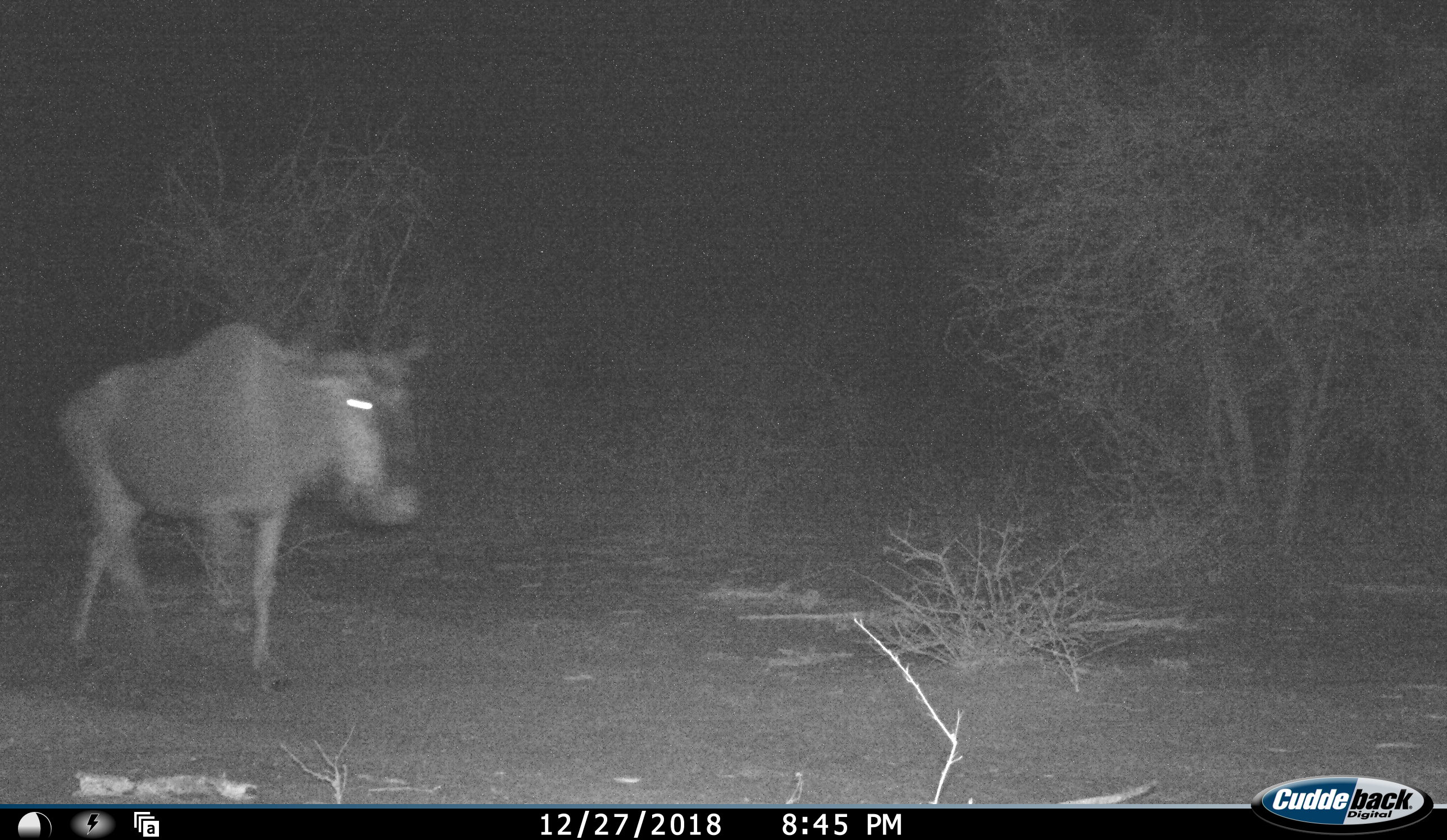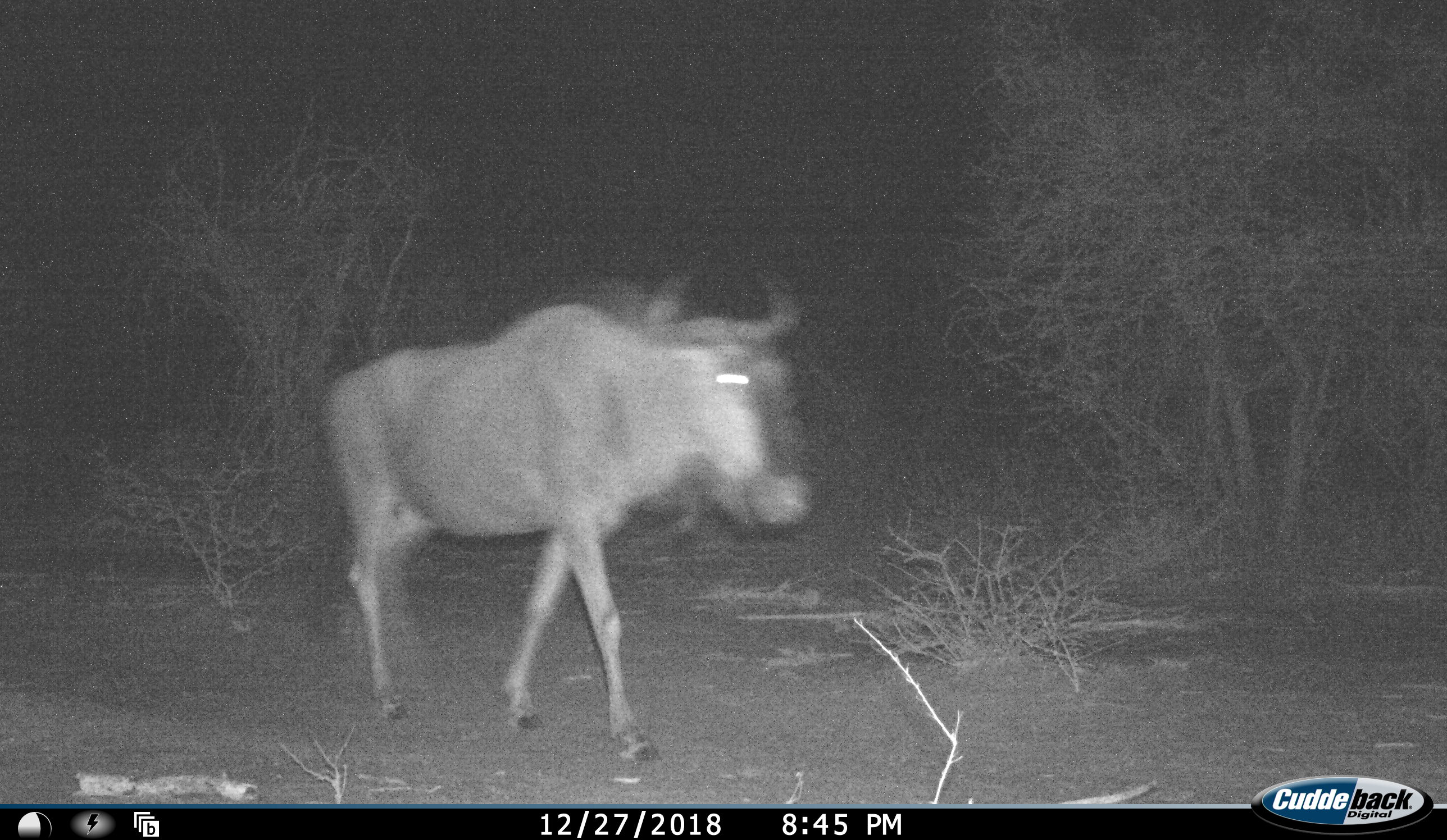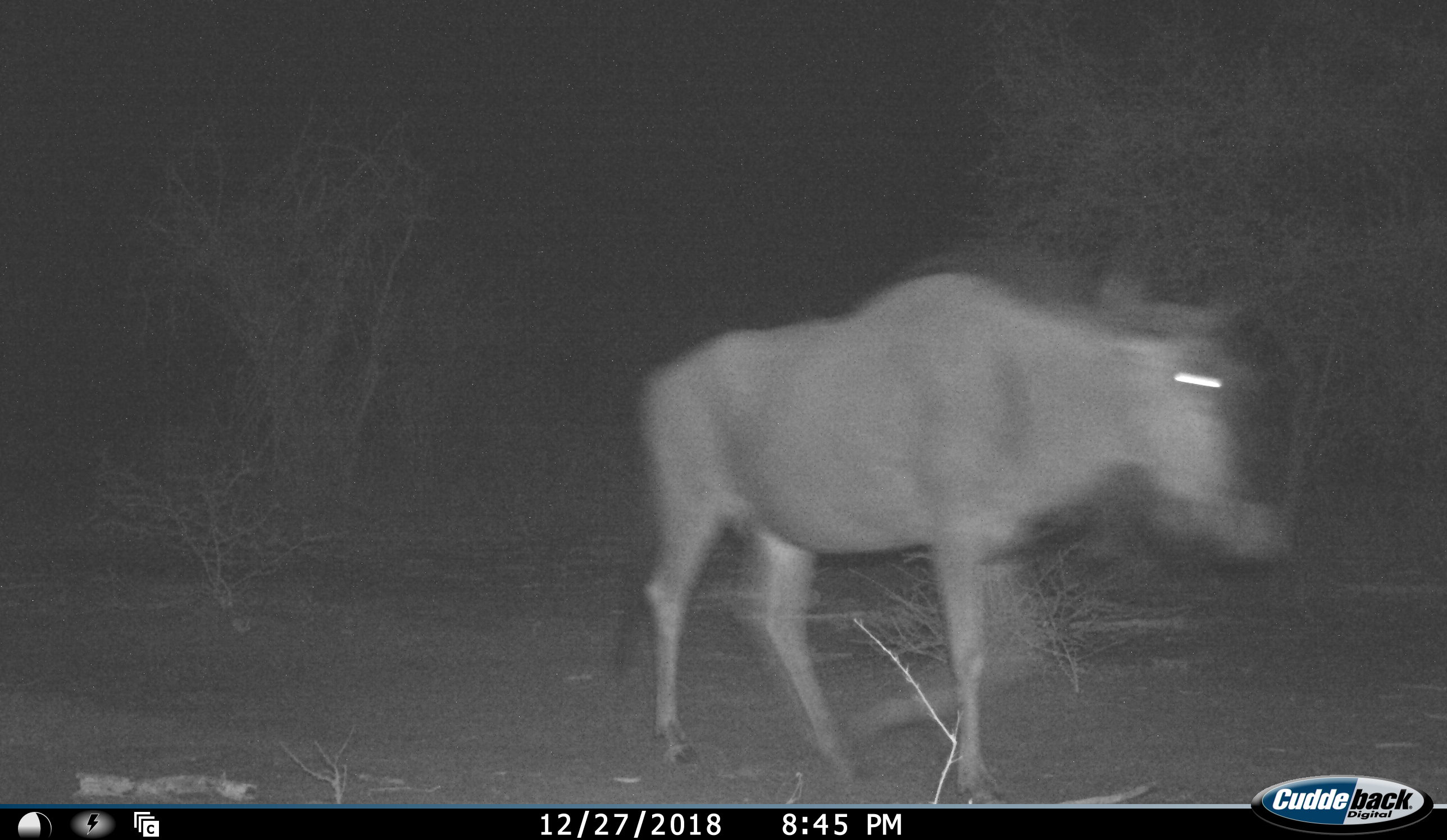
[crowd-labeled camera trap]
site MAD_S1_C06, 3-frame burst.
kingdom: Animalia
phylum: Chordata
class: Mammalia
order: Artiodactyla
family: Bovidae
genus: Connochaetes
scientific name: Connochaetes taurinus taurinus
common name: blue wildebeest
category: wildebeestblue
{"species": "wildebeestblue (blue wildebeest) (Connochaetes taurinus taurinus)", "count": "1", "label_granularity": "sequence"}